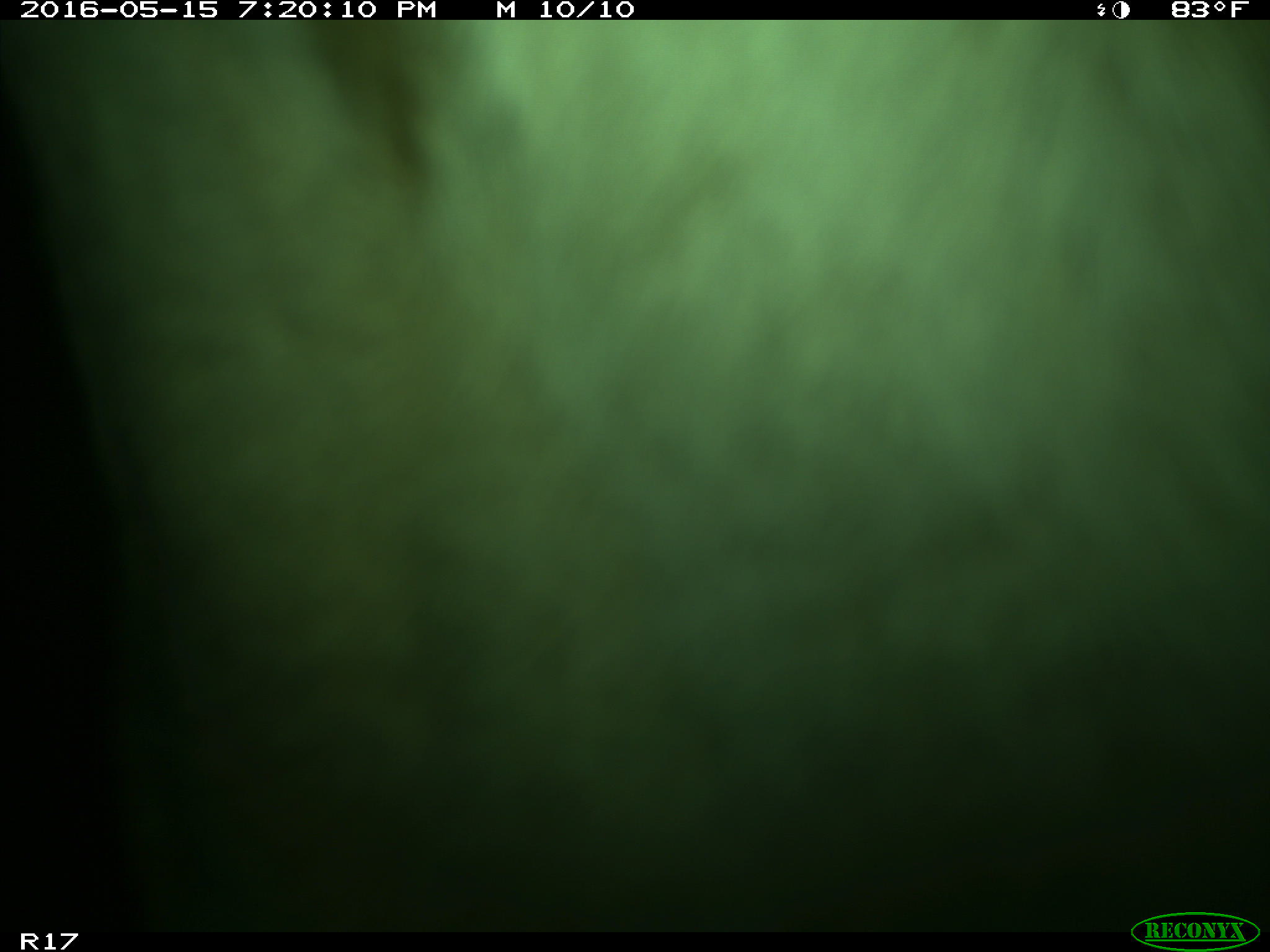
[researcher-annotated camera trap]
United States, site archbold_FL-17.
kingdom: Animalia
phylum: Chordata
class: Mammalia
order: Artiodactyla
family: Bovidae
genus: Bos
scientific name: Bos taurus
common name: domestic cow